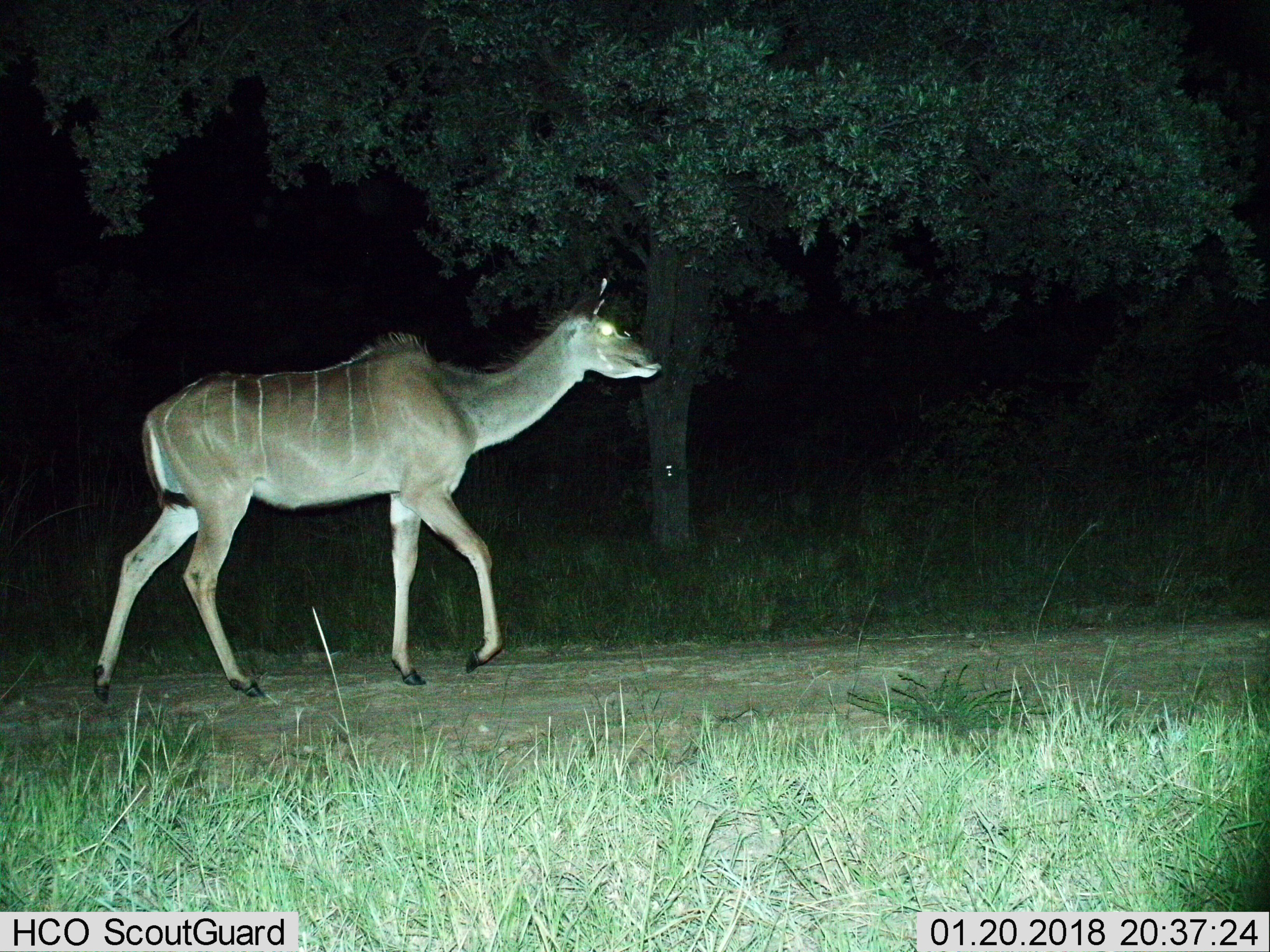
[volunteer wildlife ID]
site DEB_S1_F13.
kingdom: Animalia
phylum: Chordata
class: Mammalia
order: Artiodactyla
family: Bovidae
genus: Tragelaphus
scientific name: Tragelaphus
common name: kudu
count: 1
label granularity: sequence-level